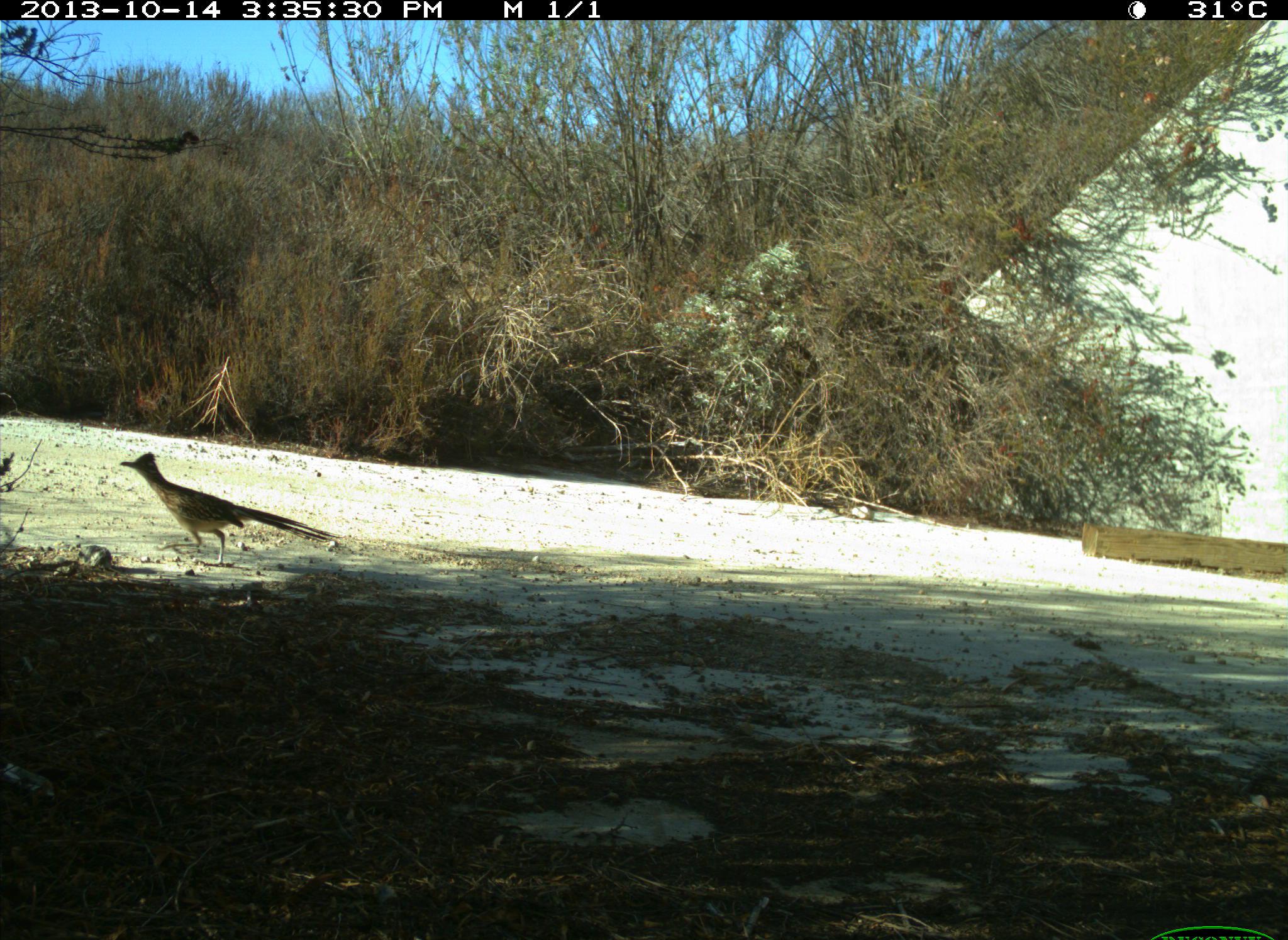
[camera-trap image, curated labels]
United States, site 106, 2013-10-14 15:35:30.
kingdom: Animalia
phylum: Chordata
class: Aves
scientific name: Aves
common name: bird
Bird (Aves).